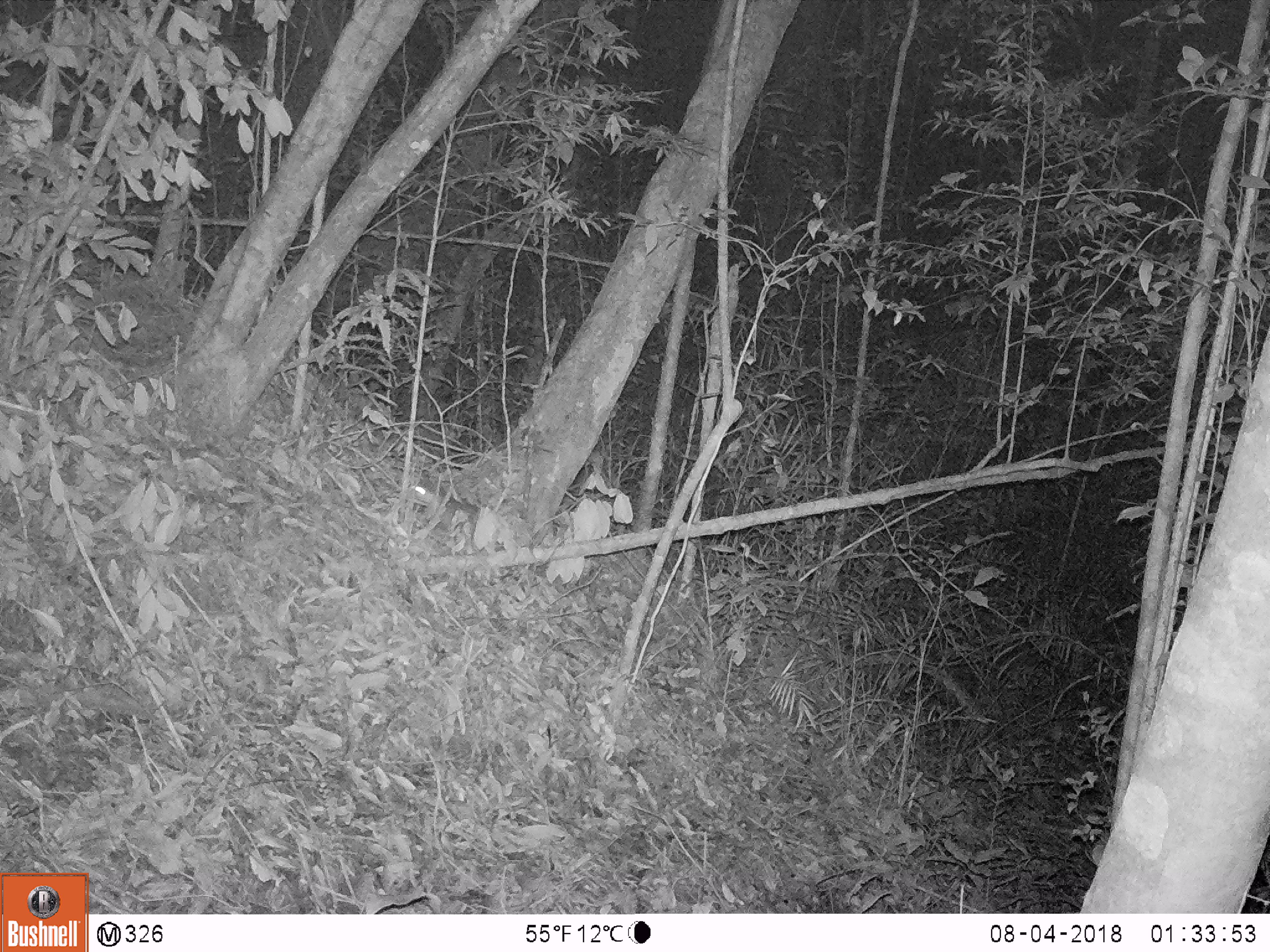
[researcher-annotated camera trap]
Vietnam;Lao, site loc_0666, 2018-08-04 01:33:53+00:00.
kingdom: Animalia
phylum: Chordata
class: Mammalia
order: Rodentia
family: Muridae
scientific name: Muridae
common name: old-world mice and rats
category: unidentified murid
Unidentified murid (old-world mice and rats) (Muridae). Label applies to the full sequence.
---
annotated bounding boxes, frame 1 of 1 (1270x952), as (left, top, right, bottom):
unidentified murid: (408, 470, 480, 538)